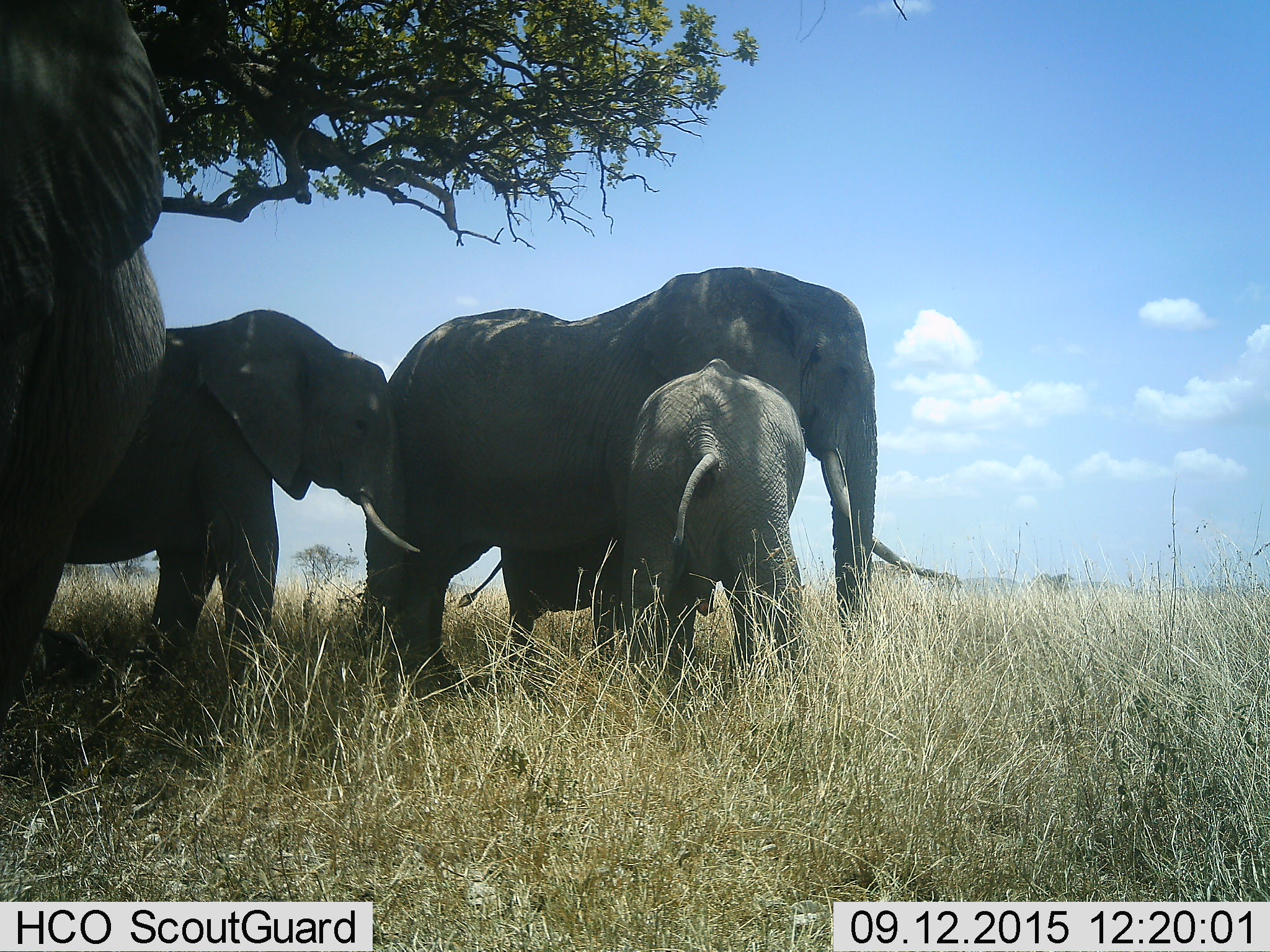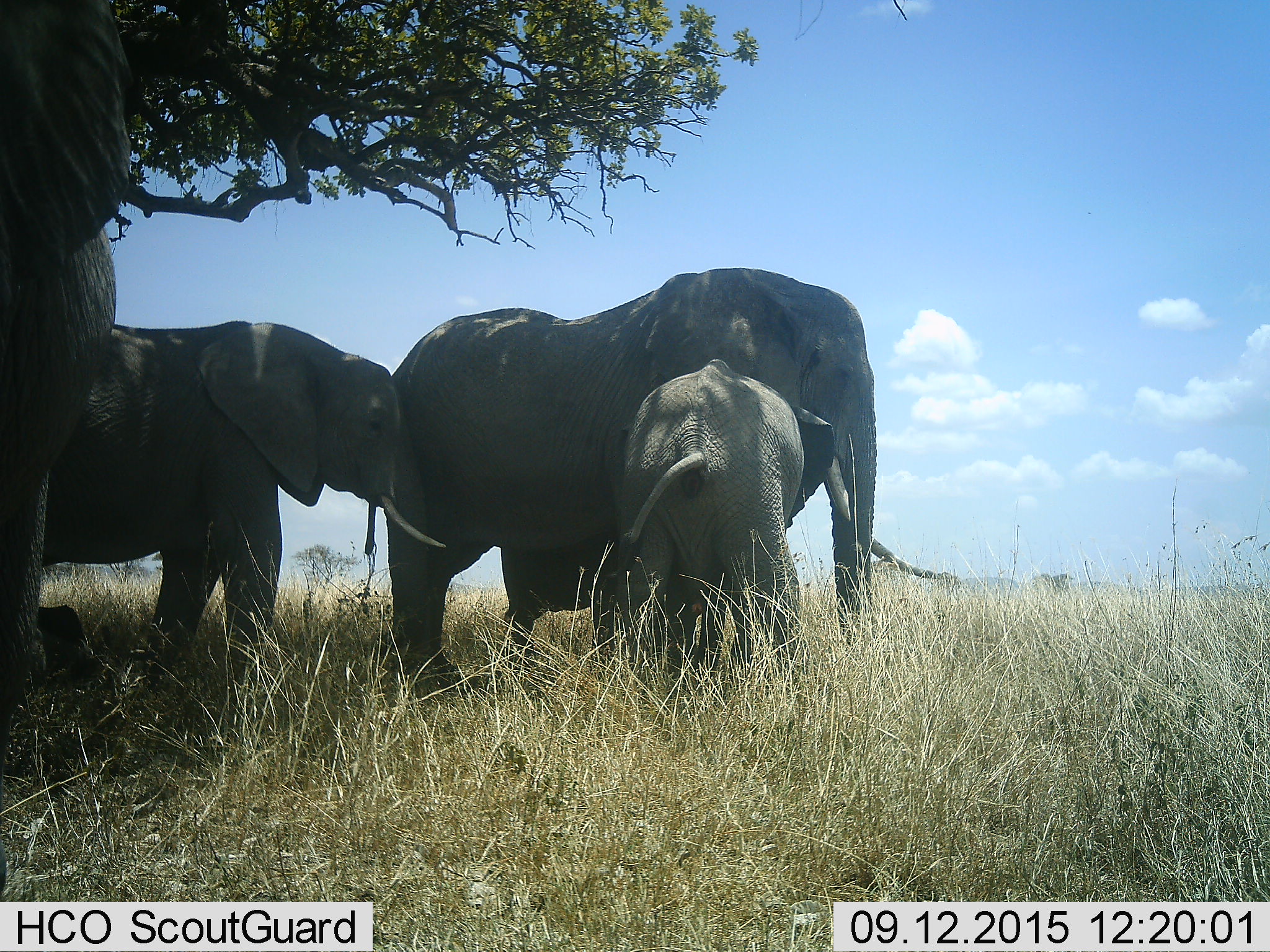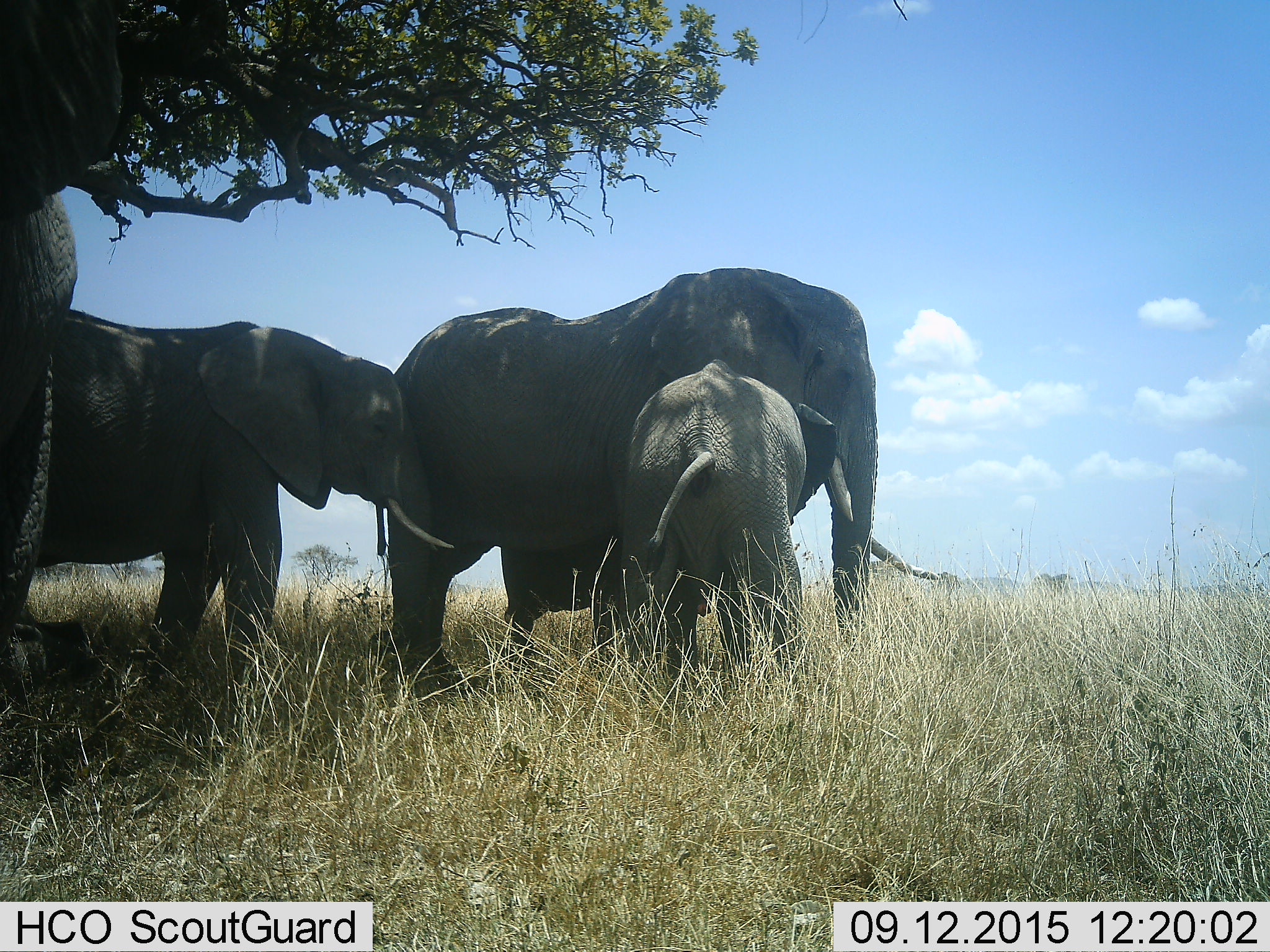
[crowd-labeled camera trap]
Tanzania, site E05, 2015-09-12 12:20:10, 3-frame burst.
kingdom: Animalia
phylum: Chordata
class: Mammalia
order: Proboscidea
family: Elephantidae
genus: Loxodonta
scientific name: Loxodonta africana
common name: african bush elephant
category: elephant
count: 4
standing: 57%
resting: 21%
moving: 43%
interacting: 21%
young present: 86%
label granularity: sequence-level